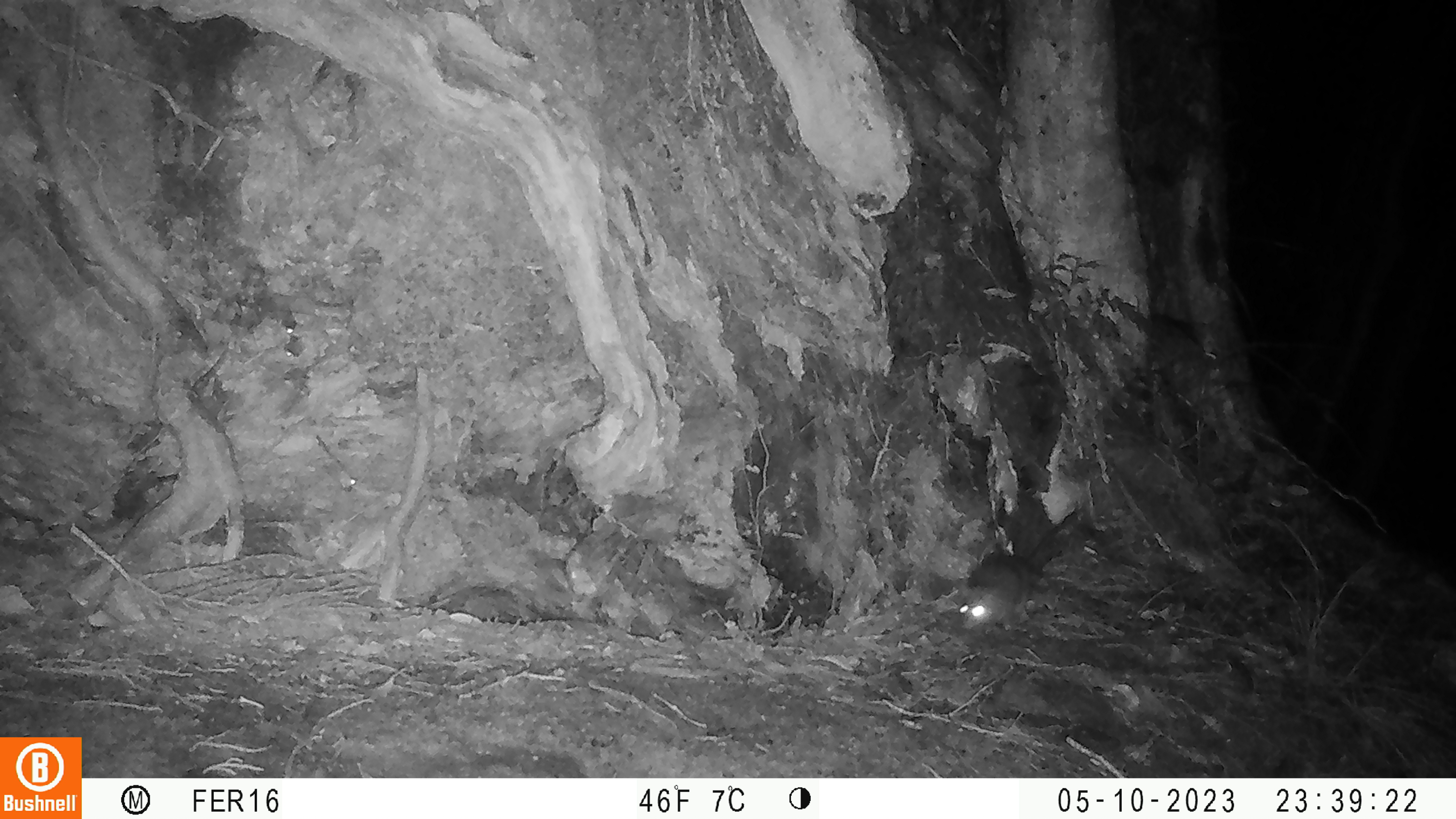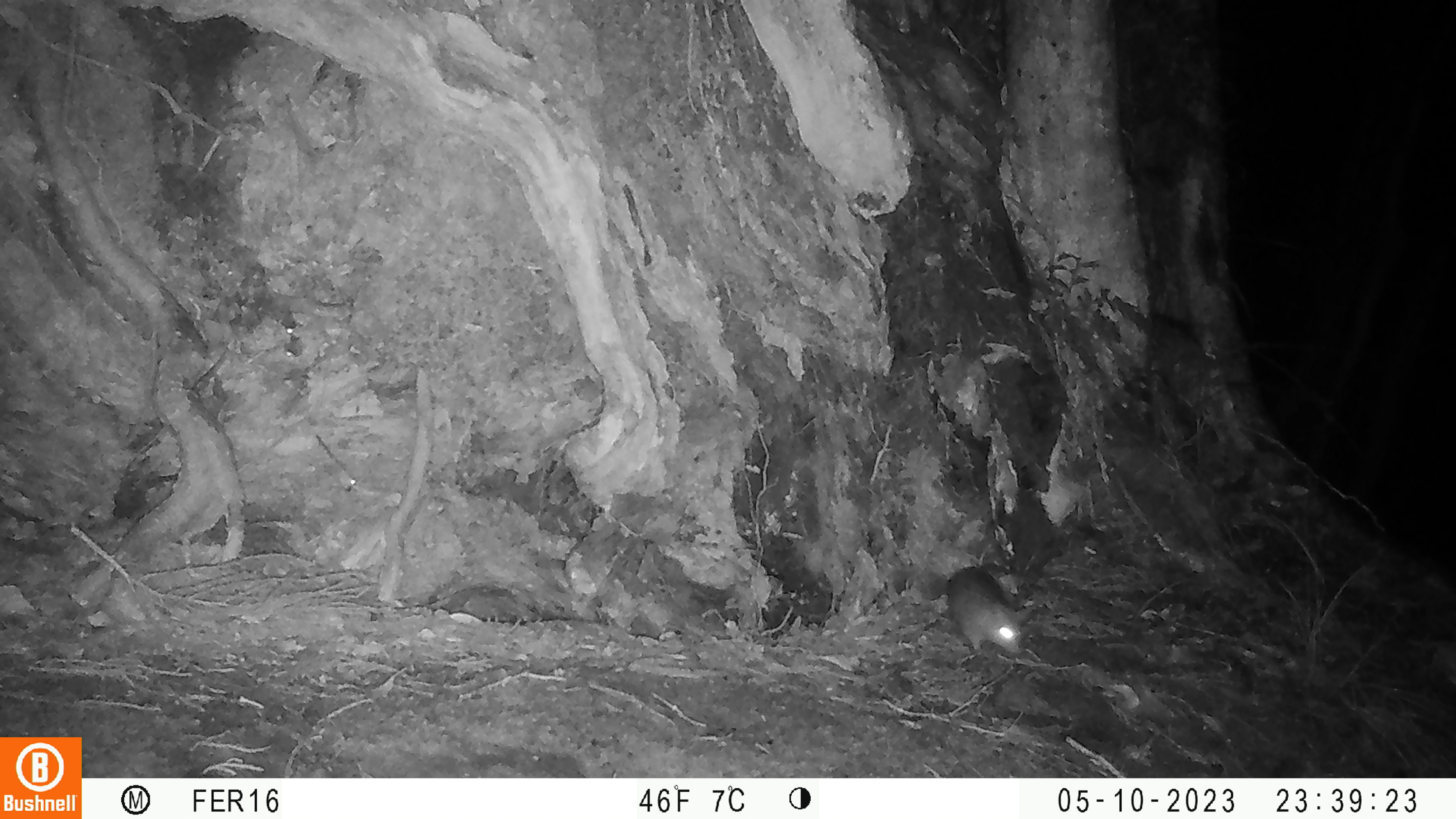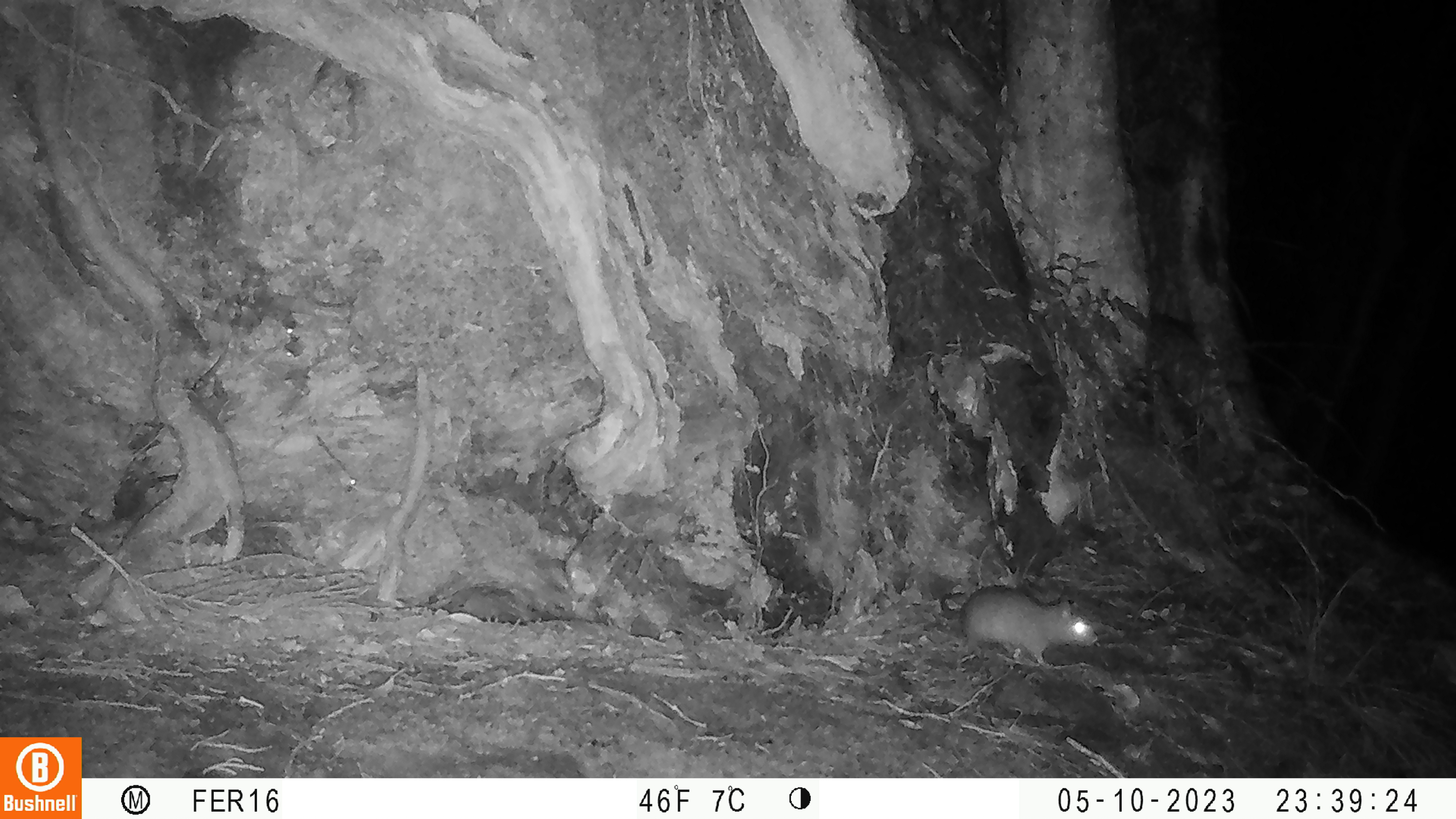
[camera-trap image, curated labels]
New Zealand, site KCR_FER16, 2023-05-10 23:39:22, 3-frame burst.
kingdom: Animalia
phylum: Chordata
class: Mammalia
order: Rodentia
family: Muridae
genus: Rattus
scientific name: Rattus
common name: rat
Rat (Rattus).